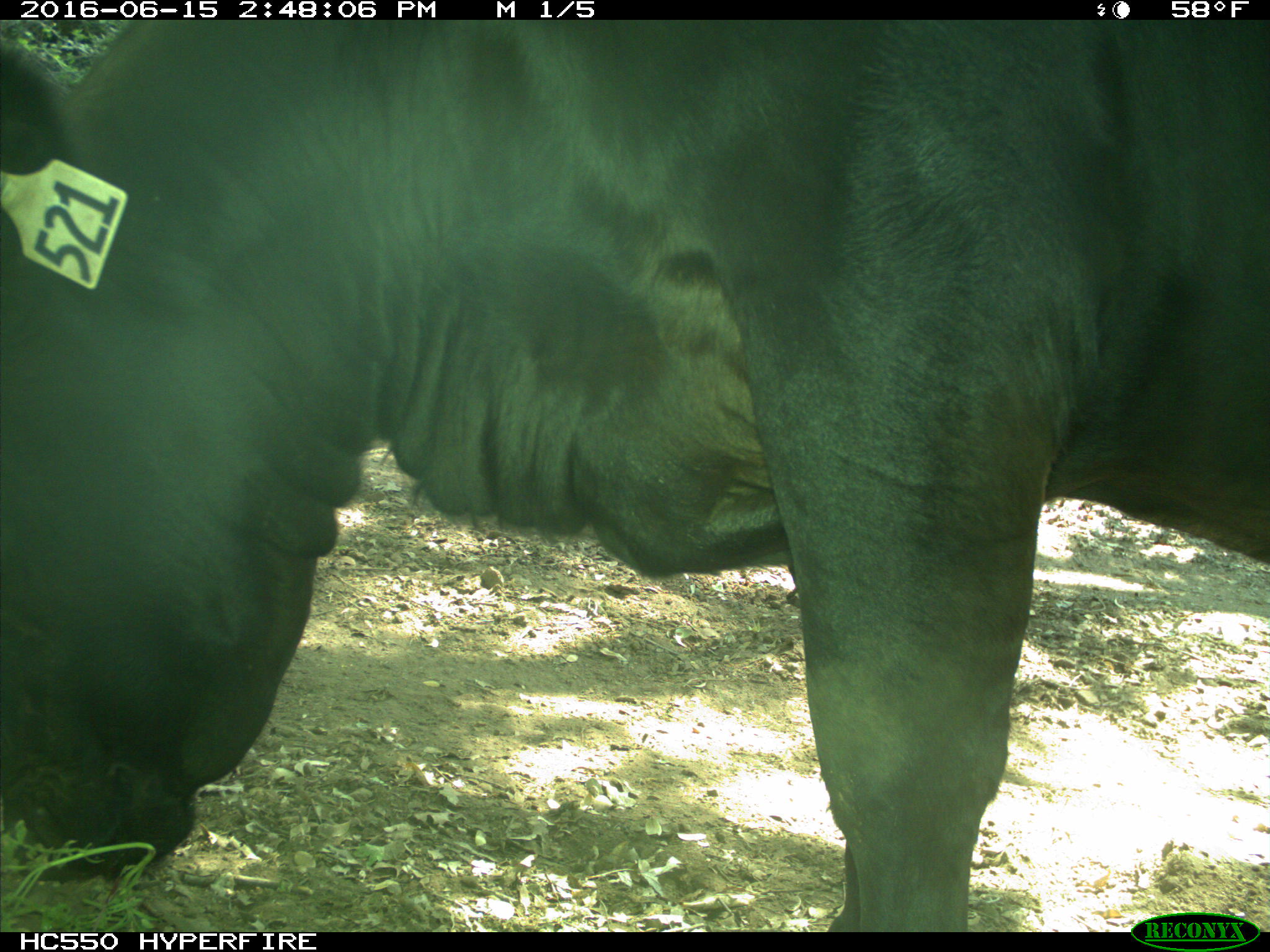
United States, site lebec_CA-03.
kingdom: Animalia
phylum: Chordata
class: Mammalia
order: Artiodactyla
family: Bovidae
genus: Bos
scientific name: Bos taurus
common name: domestic cow